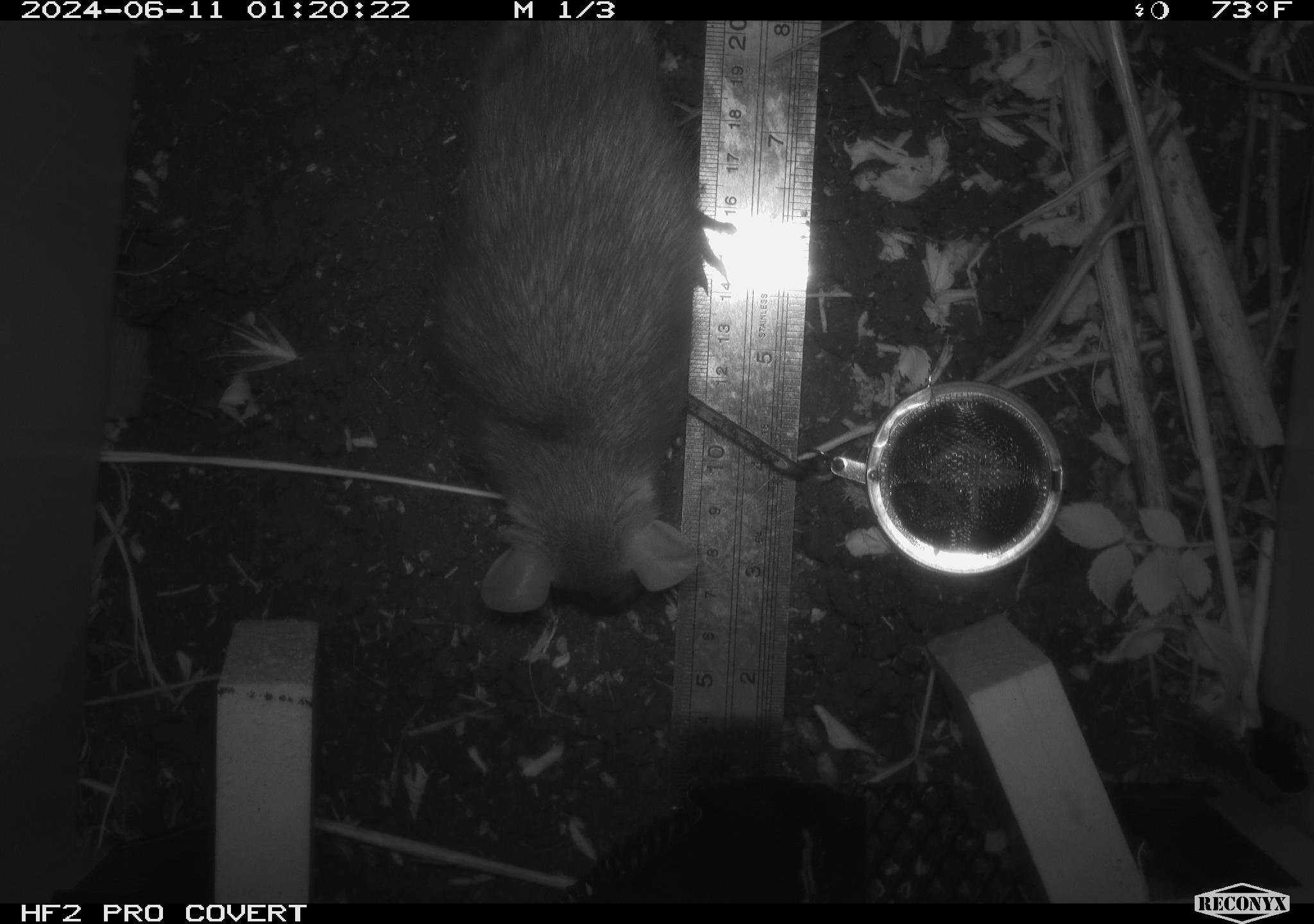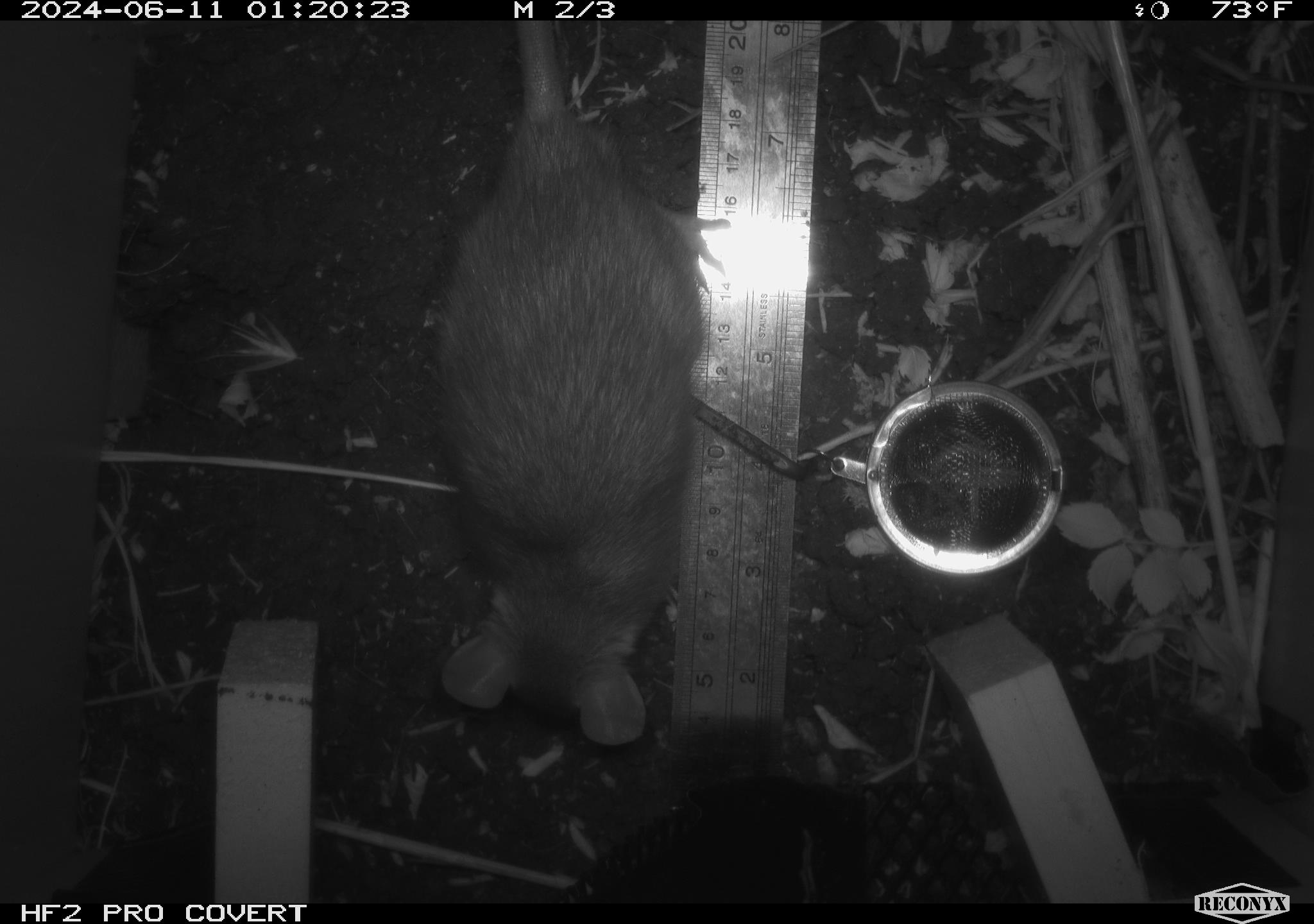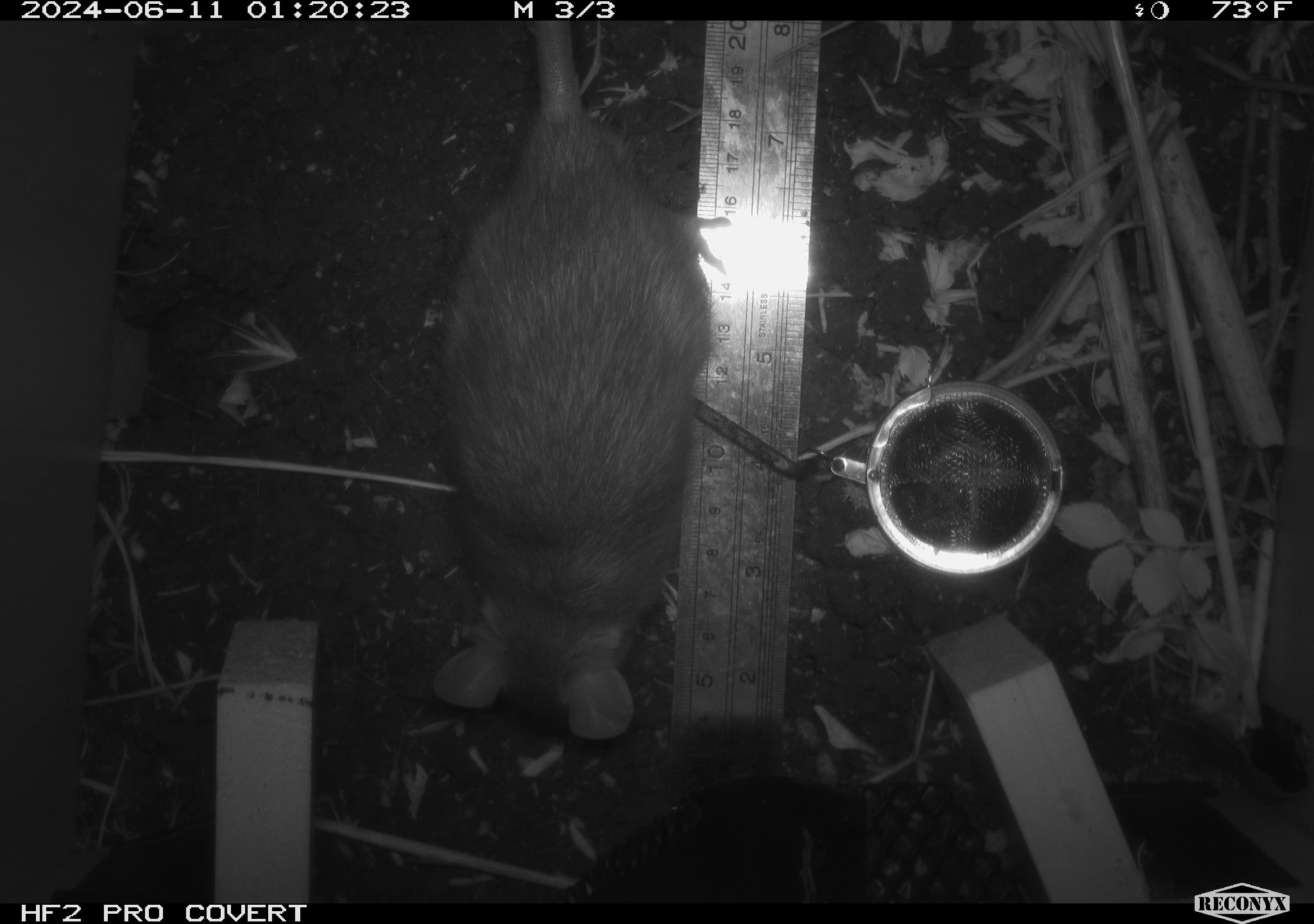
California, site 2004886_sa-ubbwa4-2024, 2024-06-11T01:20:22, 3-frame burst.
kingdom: Animalia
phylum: Chordata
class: Mammalia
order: Rodentia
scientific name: Rodentia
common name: woodrat or rat or mouse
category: woodrat or rat or mouse species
Woodrat or rat or mouse species (woodrat or rat or mouse) (Rodentia).